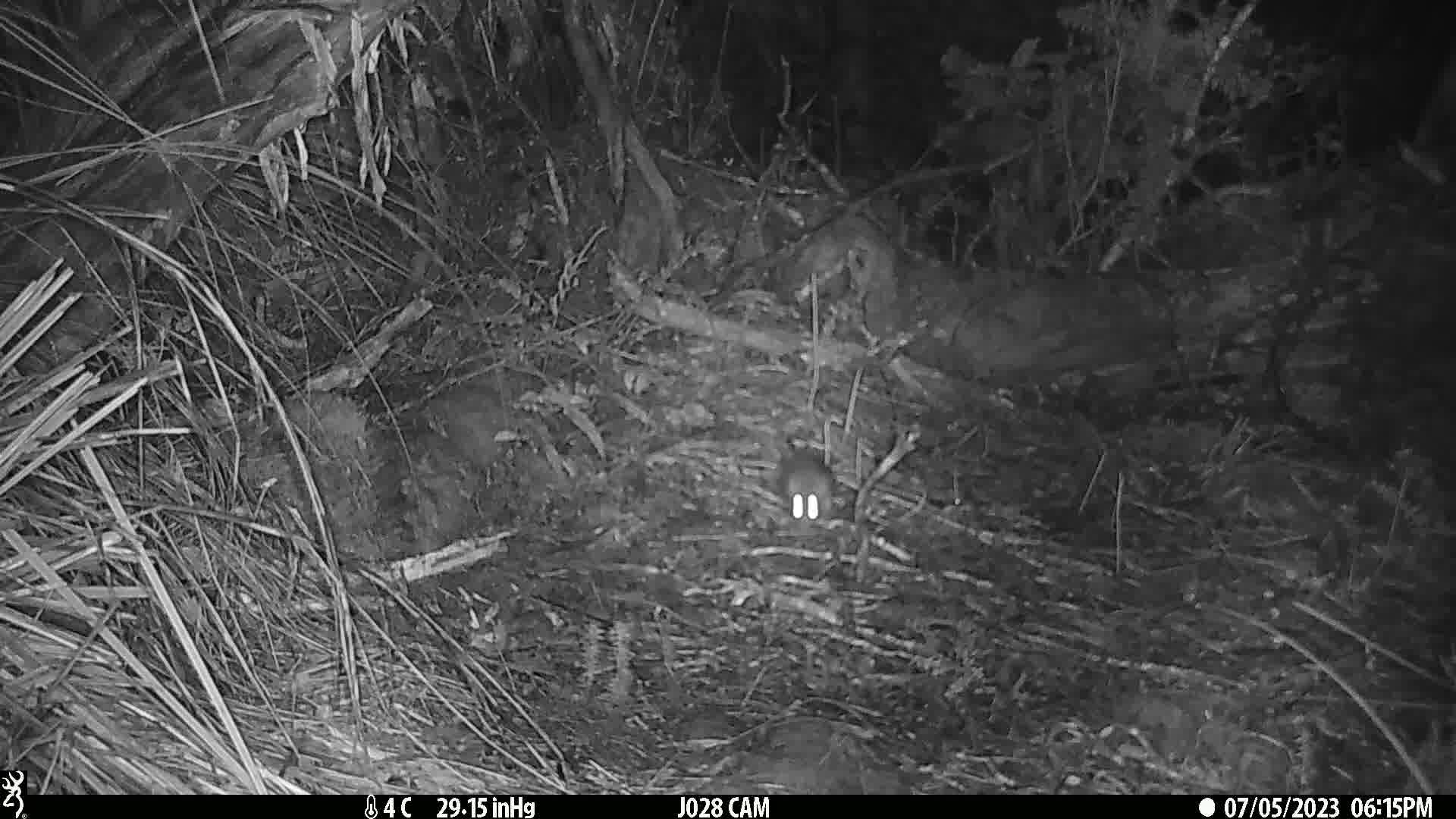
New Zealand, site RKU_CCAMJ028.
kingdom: Animalia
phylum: Chordata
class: Mammalia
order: Rodentia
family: Muridae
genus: Rattus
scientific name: Rattus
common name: rat